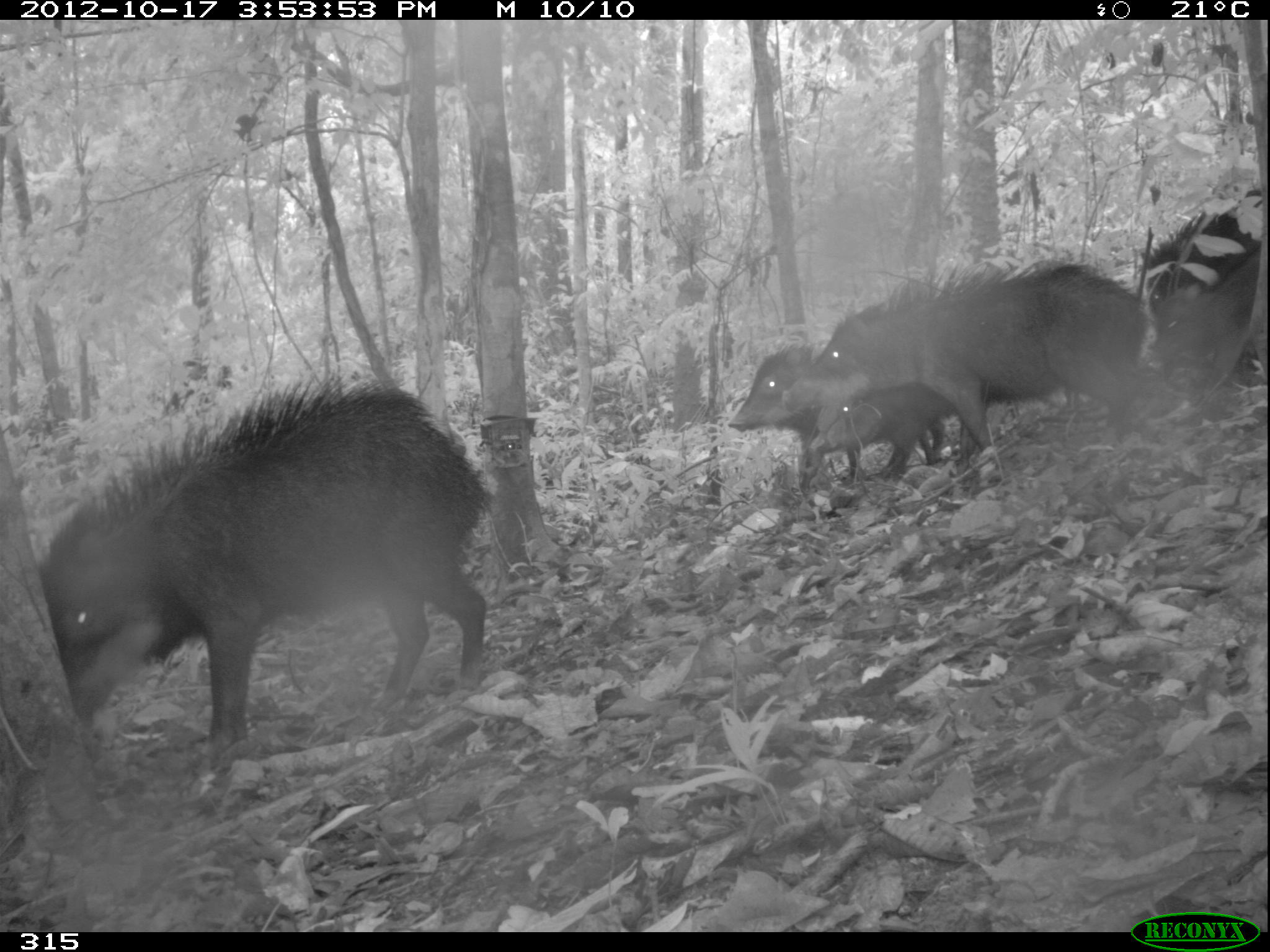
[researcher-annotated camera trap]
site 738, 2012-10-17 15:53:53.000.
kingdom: Animalia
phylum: Chordata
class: Mammalia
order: Artiodactyla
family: Tayassuidae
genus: Tayassu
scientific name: Tayassu pecari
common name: white-lipped peccary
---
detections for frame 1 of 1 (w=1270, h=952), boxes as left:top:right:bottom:
tayassu pecari: 36:373:499:750; 781:259:1153:457; 1141:209:1270:387; 811:384:960:478; 726:343:825:478